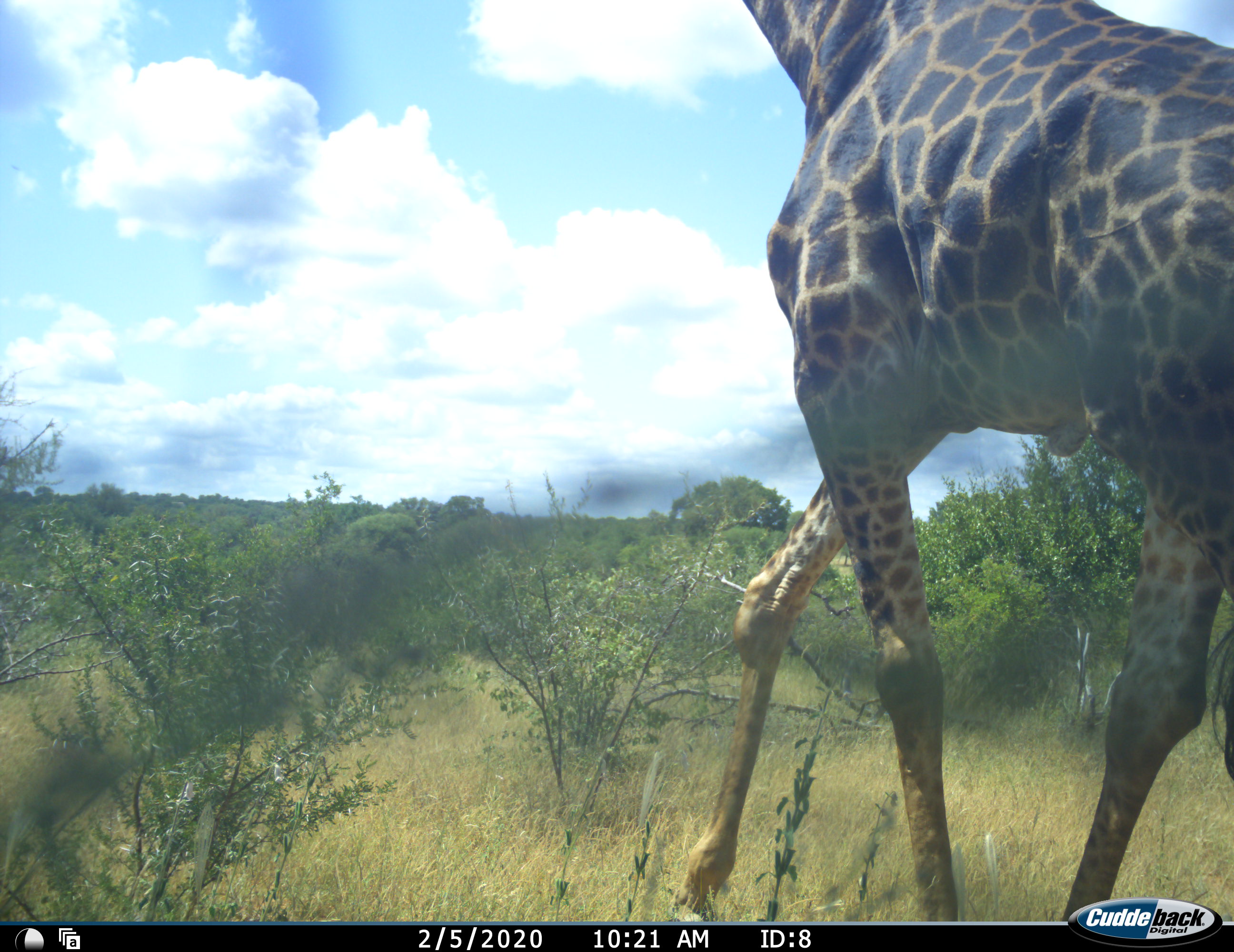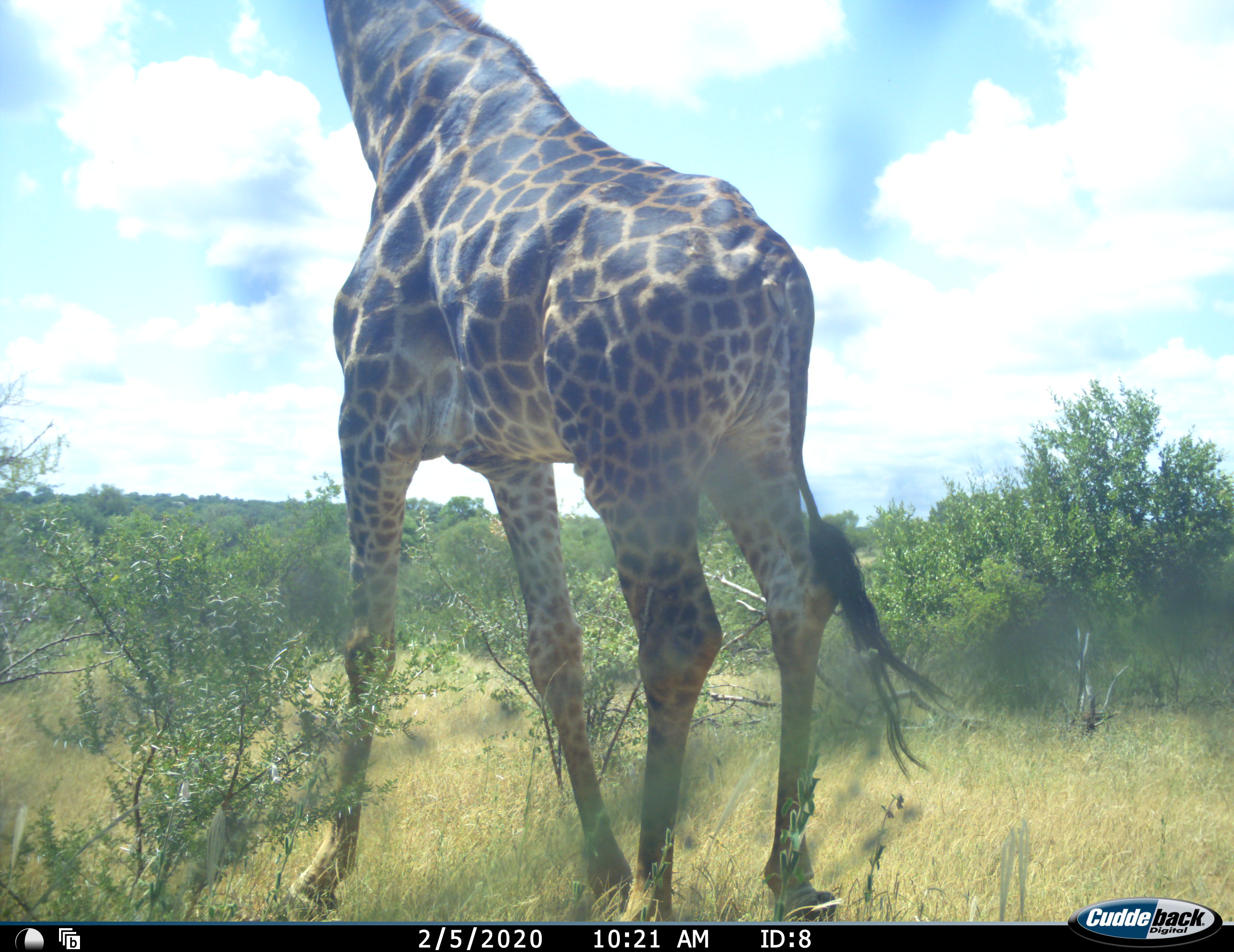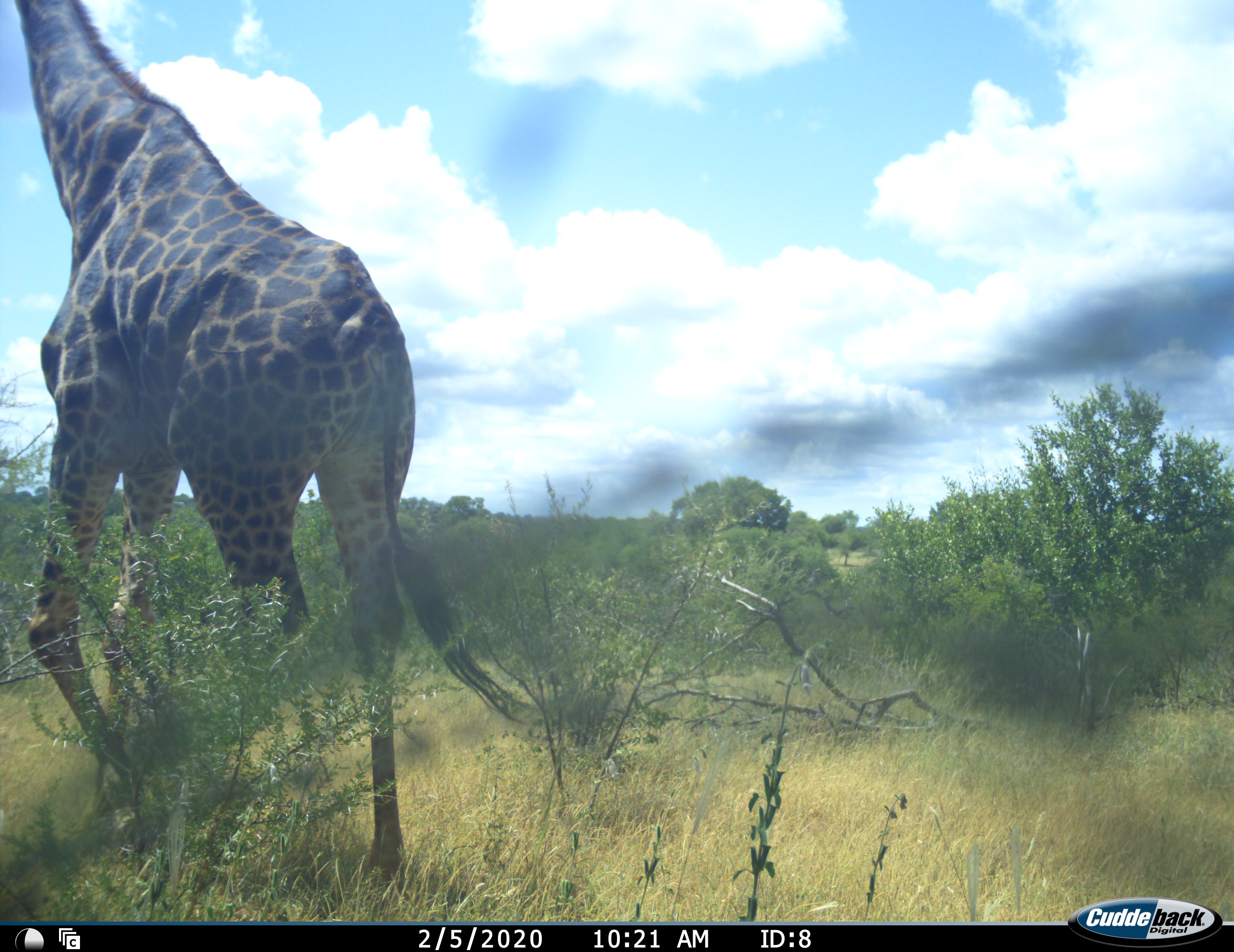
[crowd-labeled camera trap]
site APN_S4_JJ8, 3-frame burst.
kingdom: Animalia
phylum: Chordata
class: Mammalia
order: Artiodactyla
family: Giraffidae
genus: Giraffa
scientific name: Giraffa camelopardalis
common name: giraffe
Giraffe (Giraffa camelopardalis), count 1. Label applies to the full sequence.